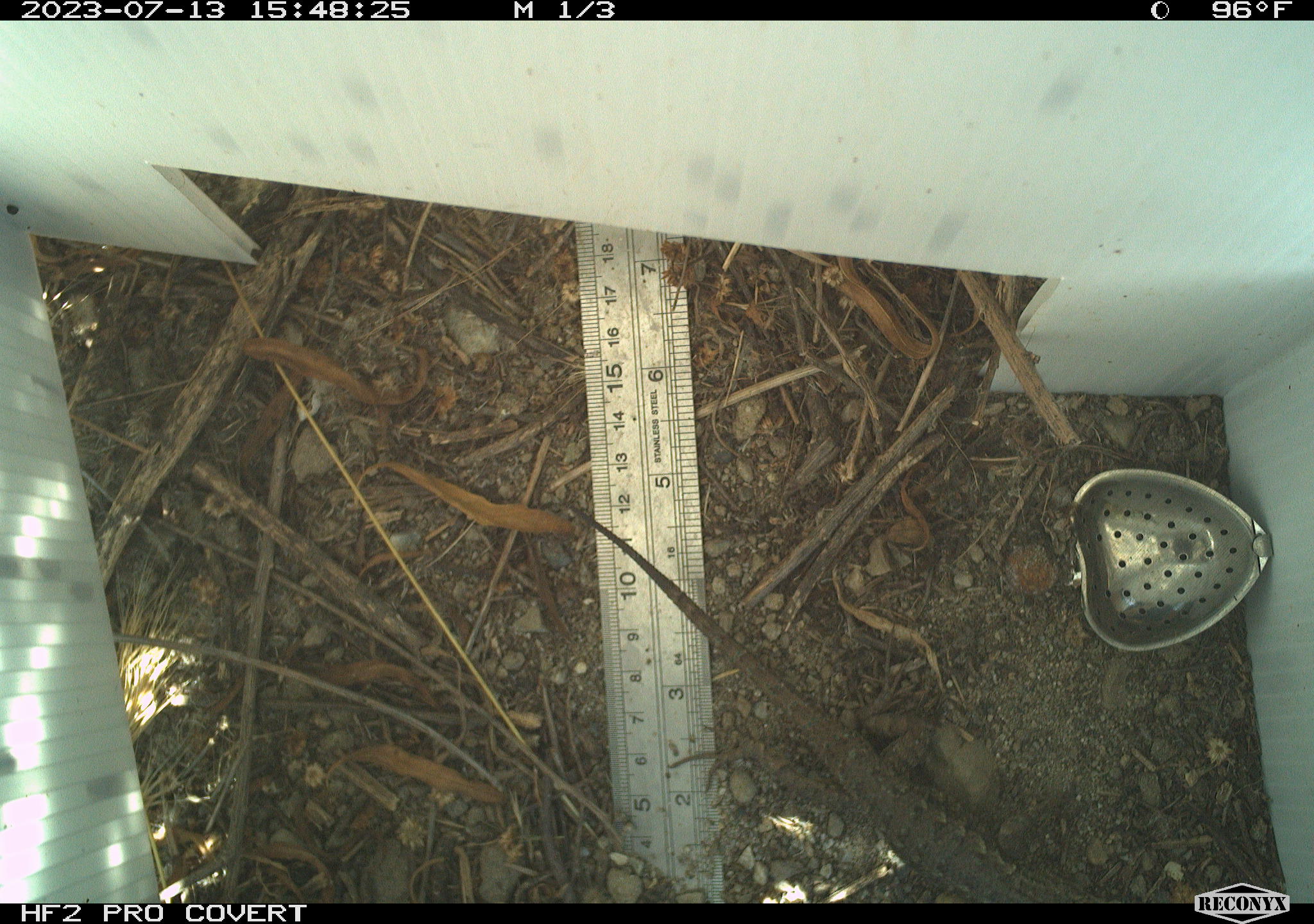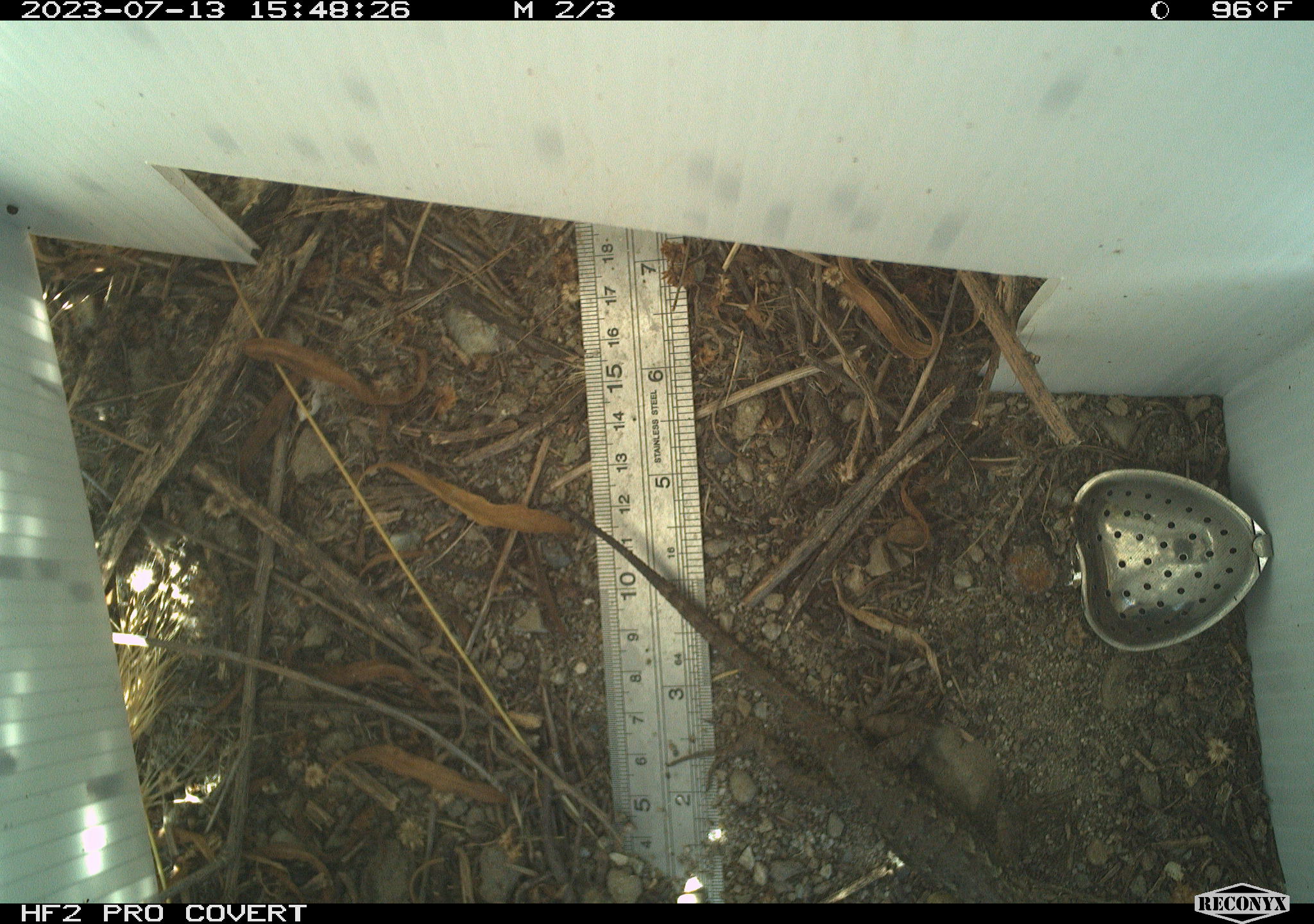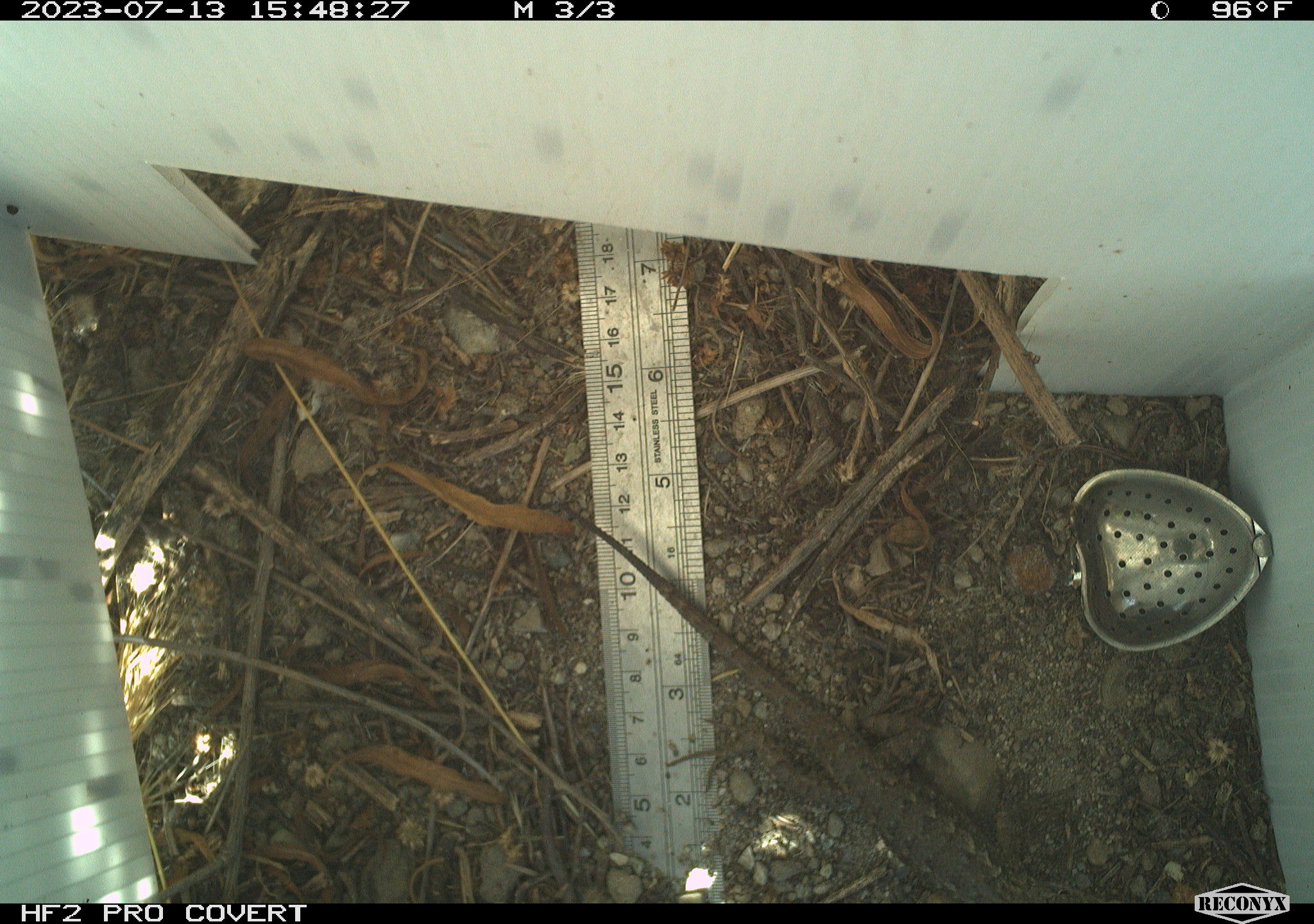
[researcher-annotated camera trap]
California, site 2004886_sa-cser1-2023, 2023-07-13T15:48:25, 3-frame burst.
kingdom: Animalia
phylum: Chordata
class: Reptilia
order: Squamata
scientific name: Squamata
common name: lizards and snakes